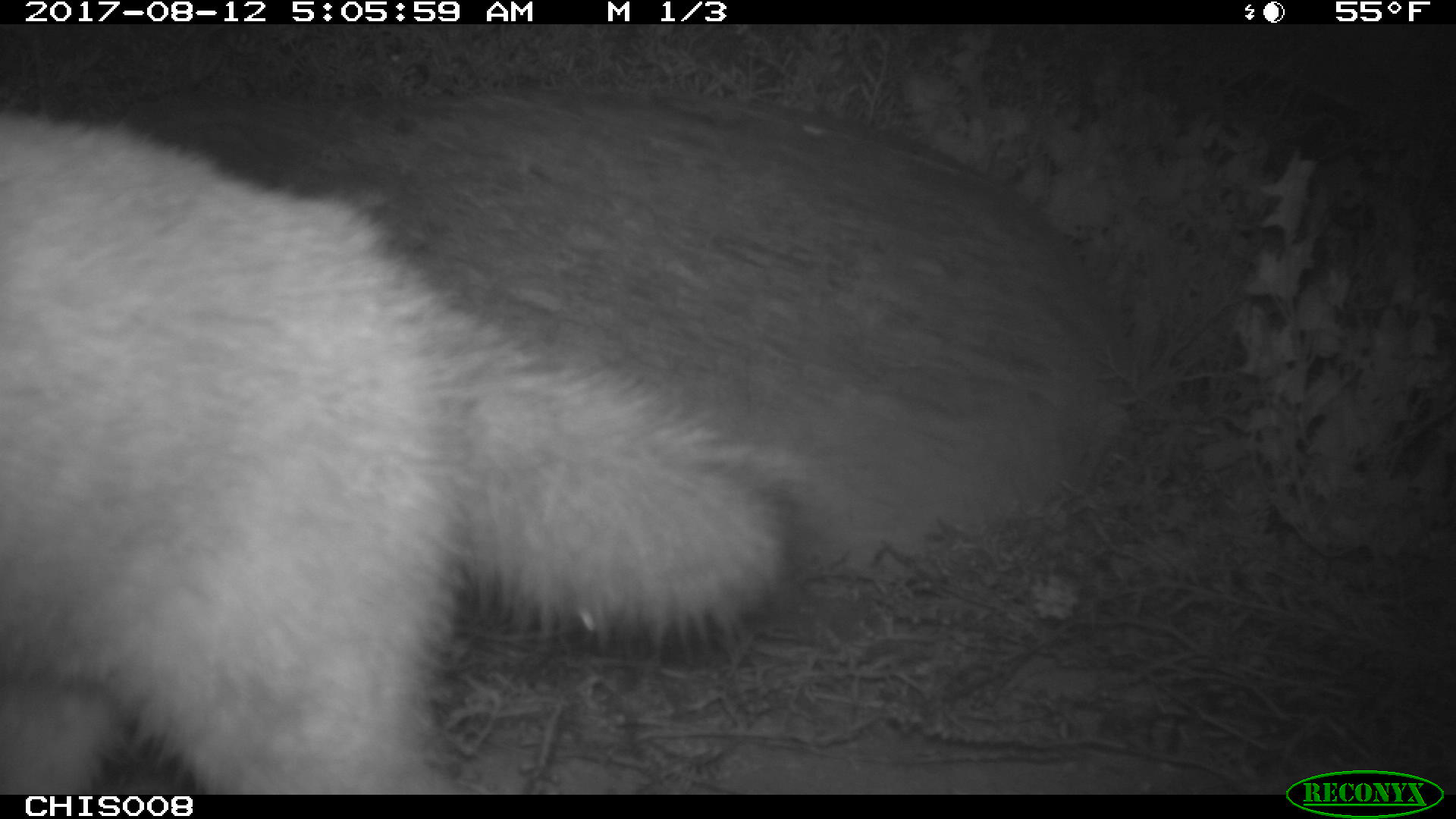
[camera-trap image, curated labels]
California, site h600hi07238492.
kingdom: Animalia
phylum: Chordata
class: Mammalia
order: Carnivora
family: Canidae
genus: Urocyon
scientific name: Urocyon littoralis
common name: island fox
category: fox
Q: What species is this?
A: Fox (island fox) (Urocyon littoralis).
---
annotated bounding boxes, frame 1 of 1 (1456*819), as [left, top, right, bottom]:
fox: [0, 114, 827, 795]